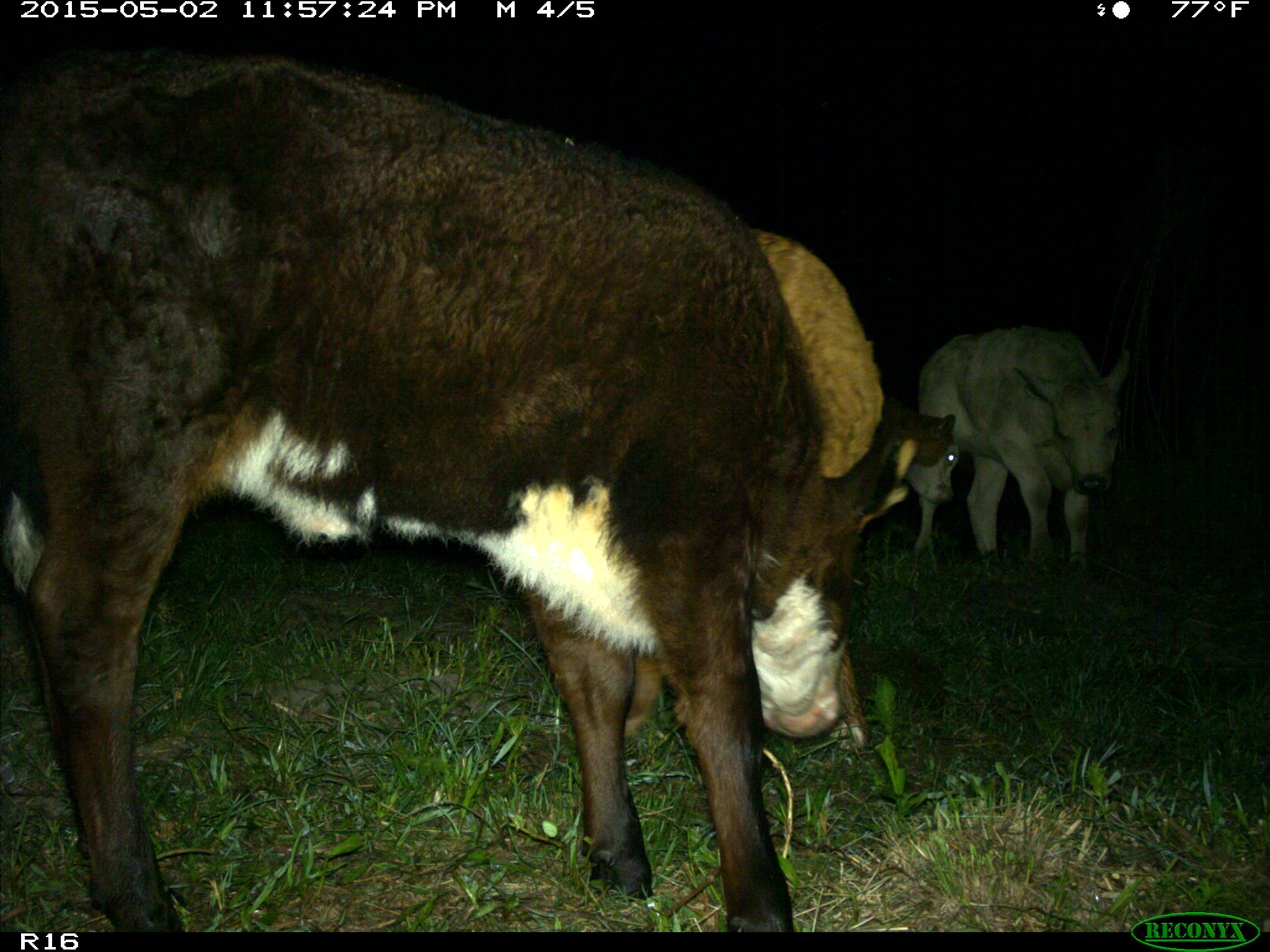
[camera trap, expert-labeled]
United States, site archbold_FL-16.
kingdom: Animalia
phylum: Chordata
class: Mammalia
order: Artiodactyla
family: Bovidae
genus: Bos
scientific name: Bos taurus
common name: domestic cow